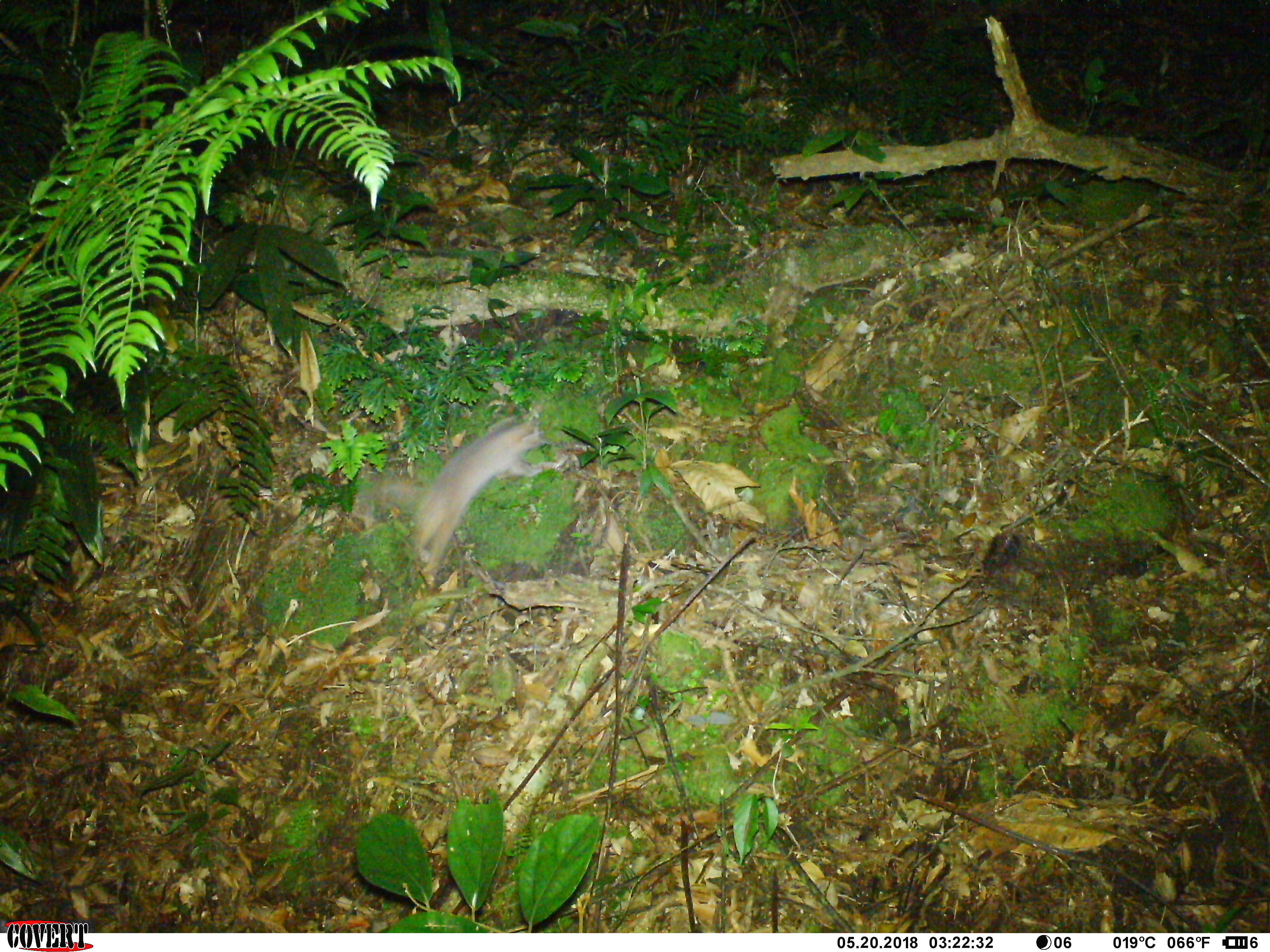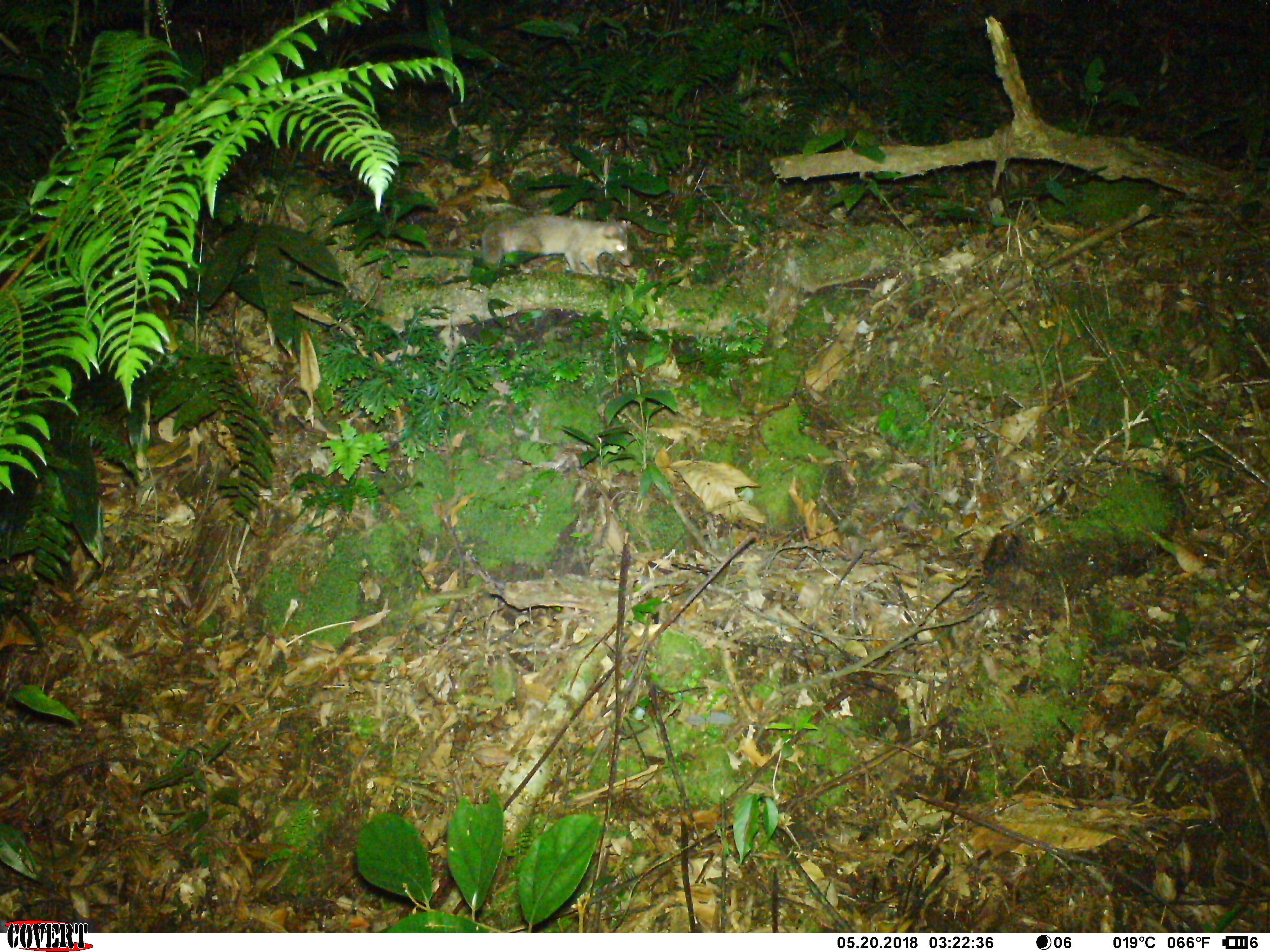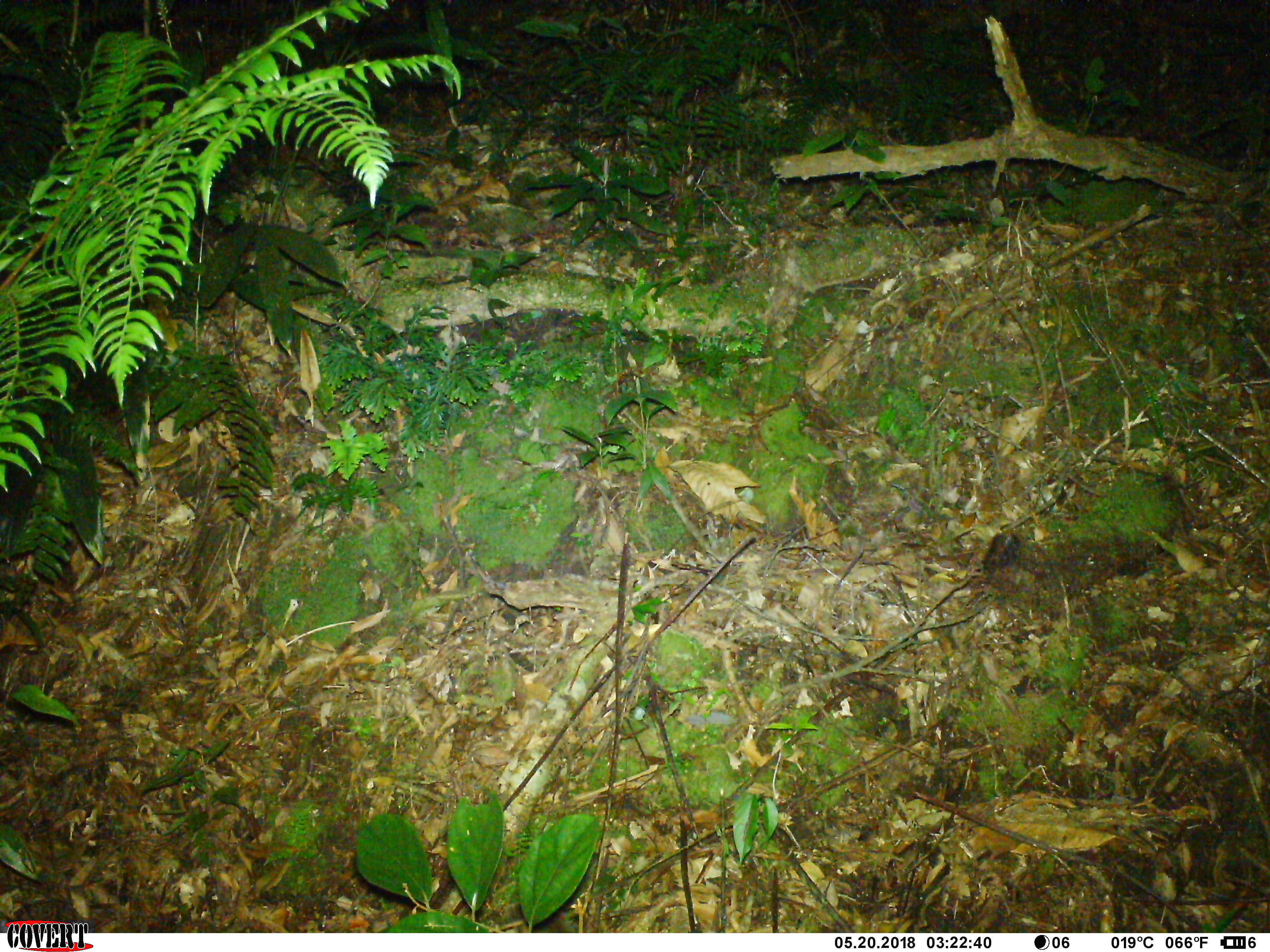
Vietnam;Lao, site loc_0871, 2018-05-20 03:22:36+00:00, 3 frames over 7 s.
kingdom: Animalia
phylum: Chordata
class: Mammalia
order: Carnivora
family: Mustelidae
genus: Melogale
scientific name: Melogale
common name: ferret badger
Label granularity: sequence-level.